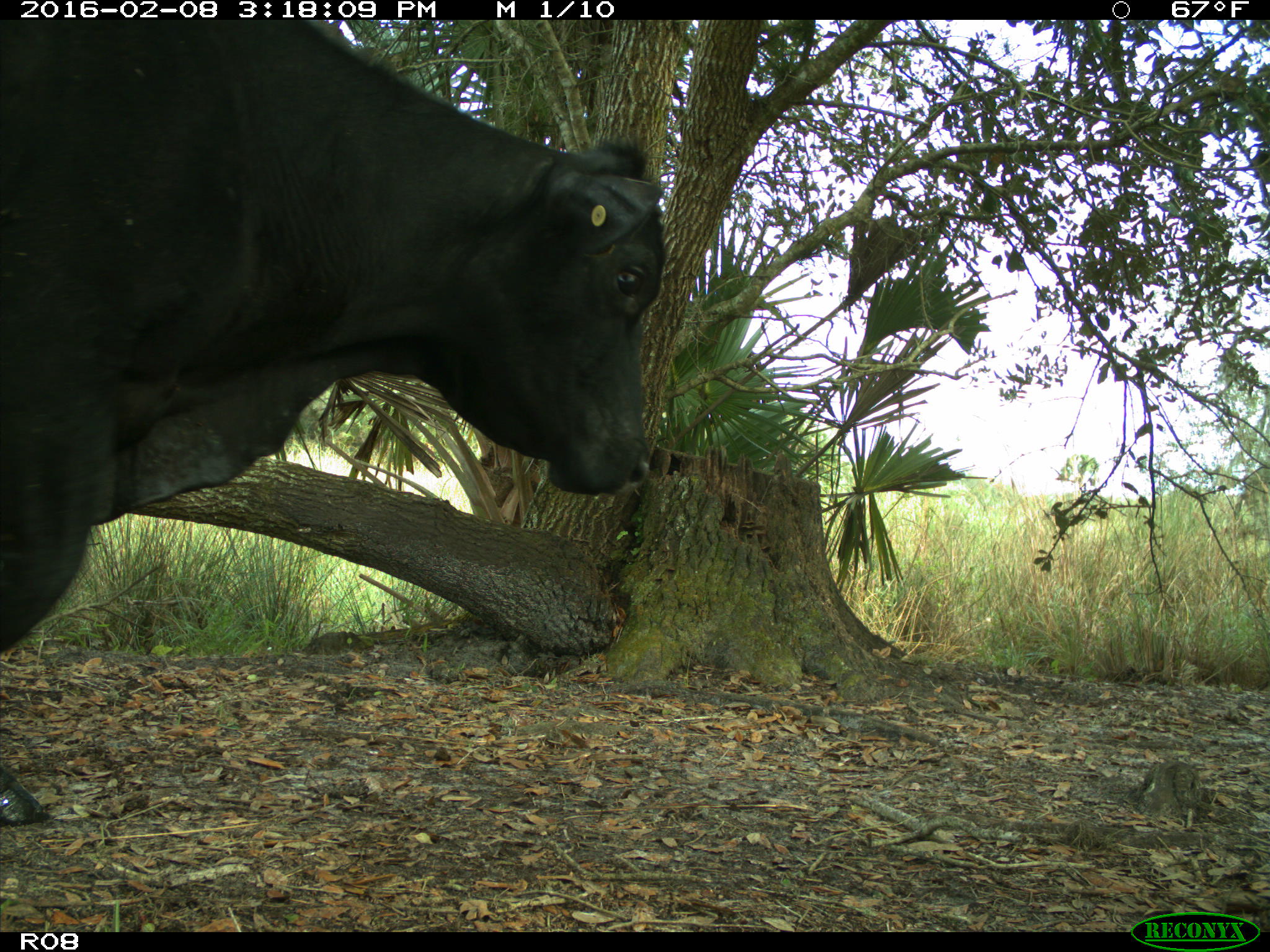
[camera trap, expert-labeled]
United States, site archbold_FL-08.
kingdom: Animalia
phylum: Chordata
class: Mammalia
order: Artiodactyla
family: Bovidae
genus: Bos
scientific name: Bos taurus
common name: domestic cow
Bos taurus (domestic cow).